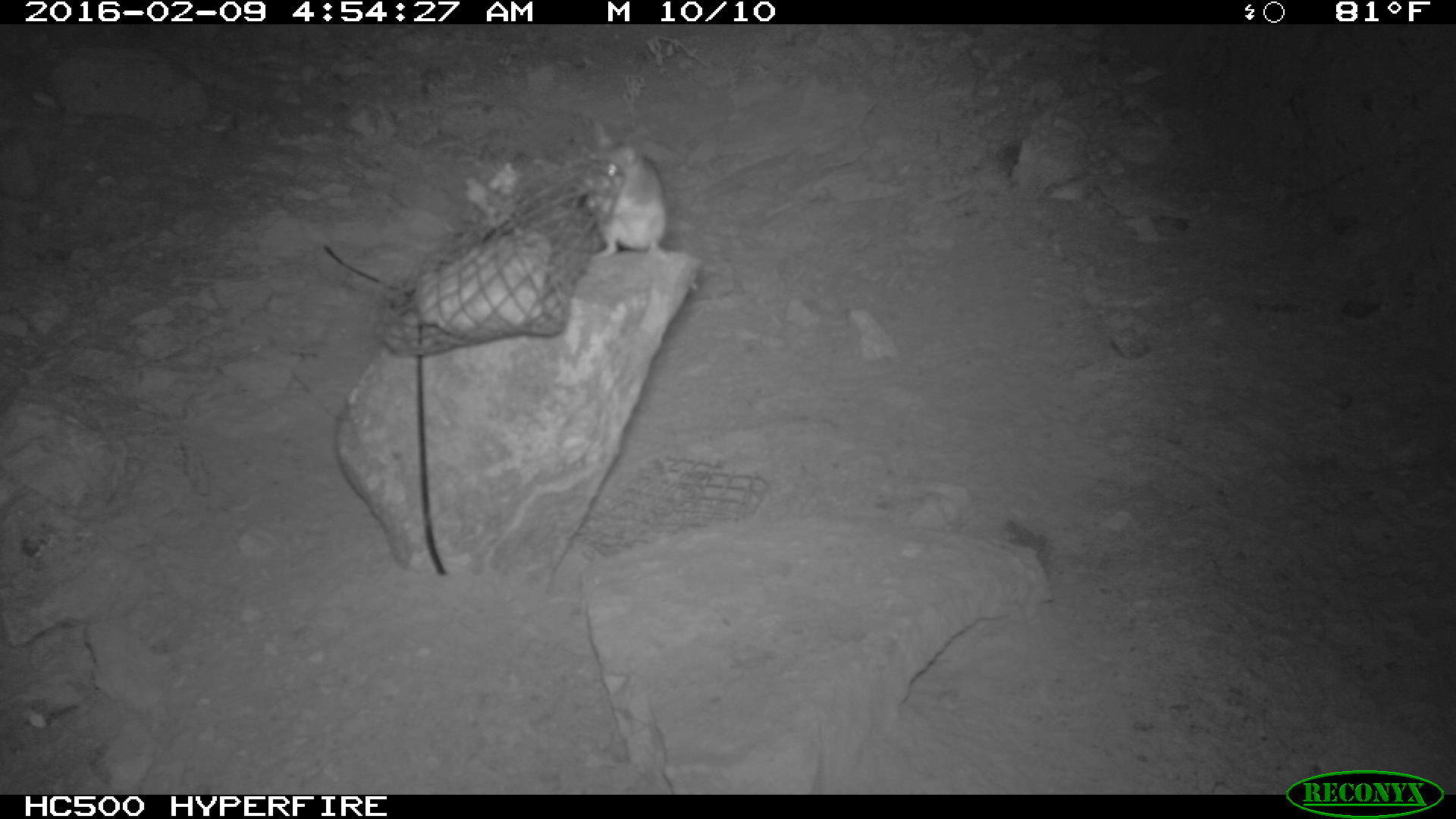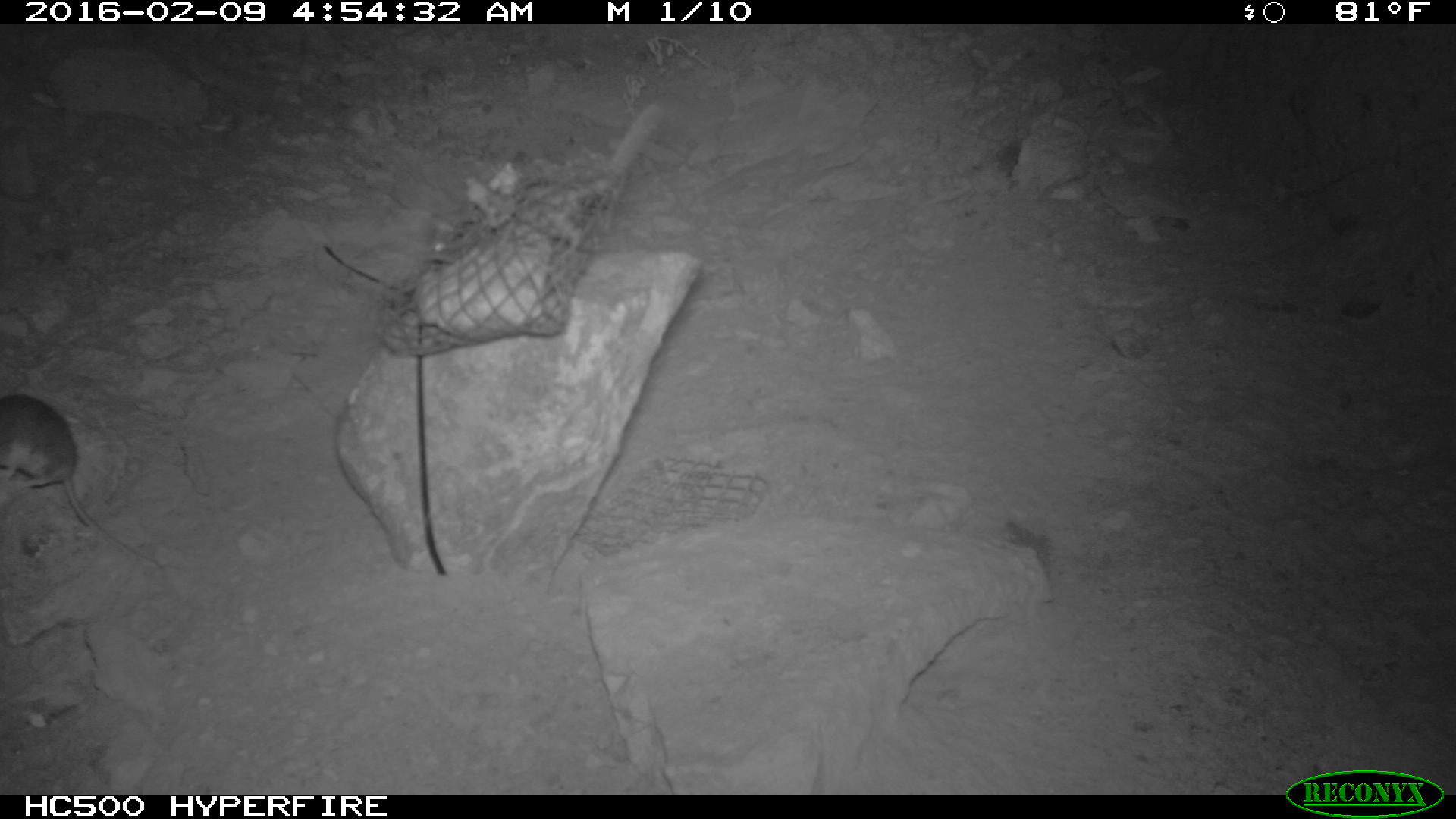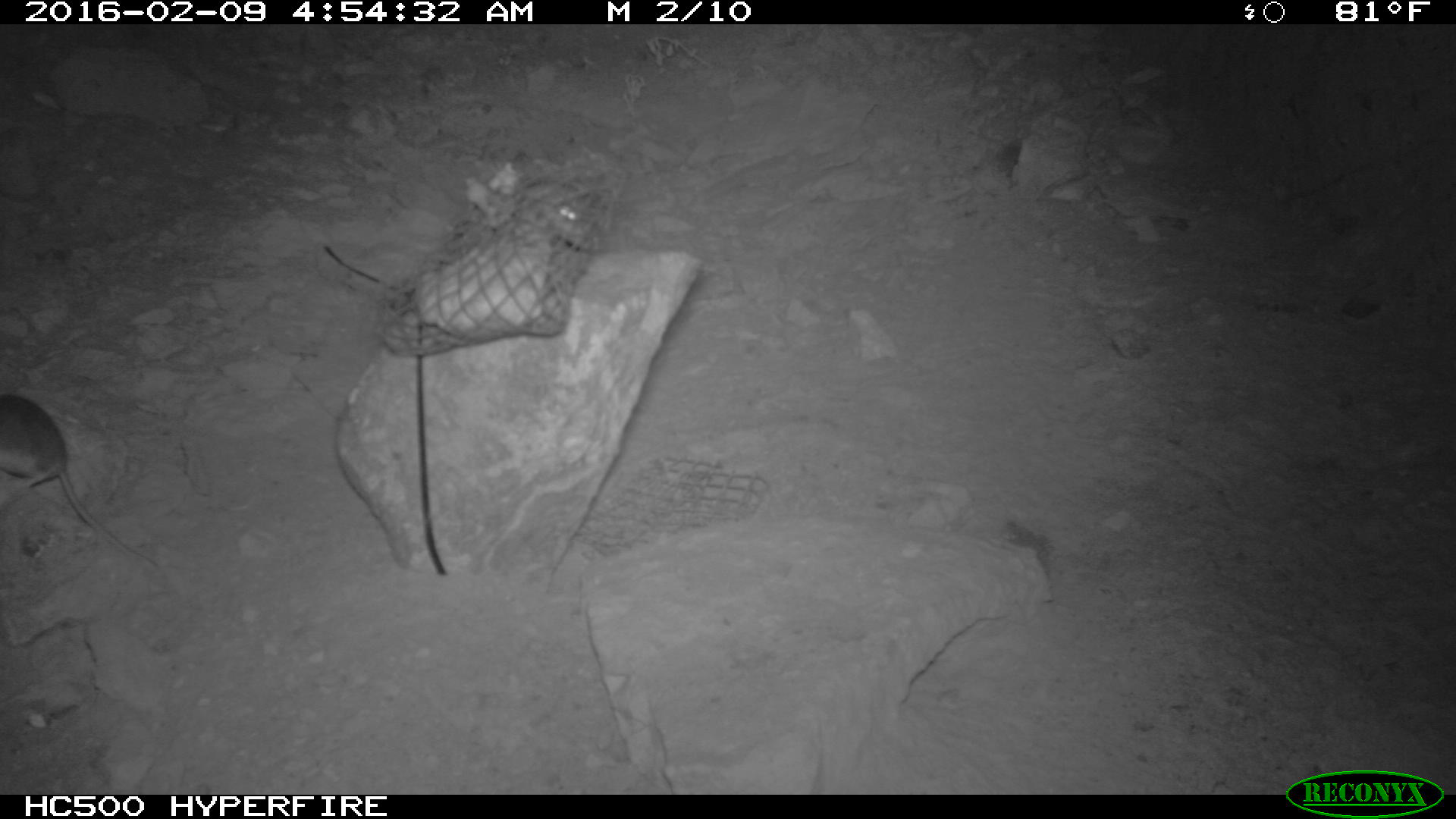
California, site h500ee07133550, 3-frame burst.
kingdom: Animalia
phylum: Chordata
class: Mammalia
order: Rodentia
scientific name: Rodentia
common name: rodent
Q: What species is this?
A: Rodent (Rodentia).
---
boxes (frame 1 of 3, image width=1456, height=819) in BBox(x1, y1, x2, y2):
rodent: BBox(580, 125, 698, 290)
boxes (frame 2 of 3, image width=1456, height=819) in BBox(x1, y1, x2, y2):
rodent: BBox(0, 394, 161, 566); BBox(419, 210, 478, 259)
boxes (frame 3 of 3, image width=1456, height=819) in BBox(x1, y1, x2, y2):
rodent: BBox(0, 391, 156, 568); BBox(514, 177, 606, 251)